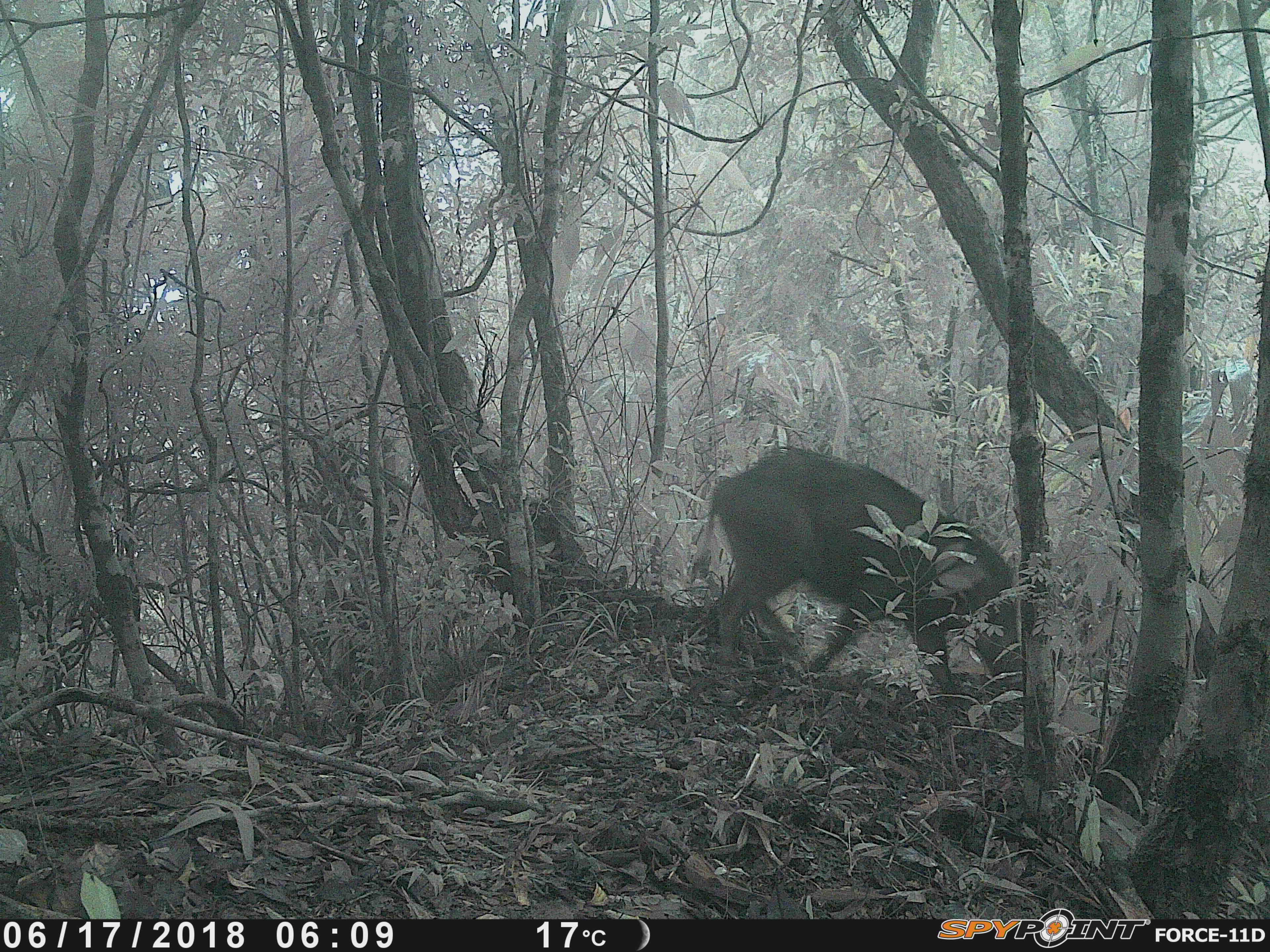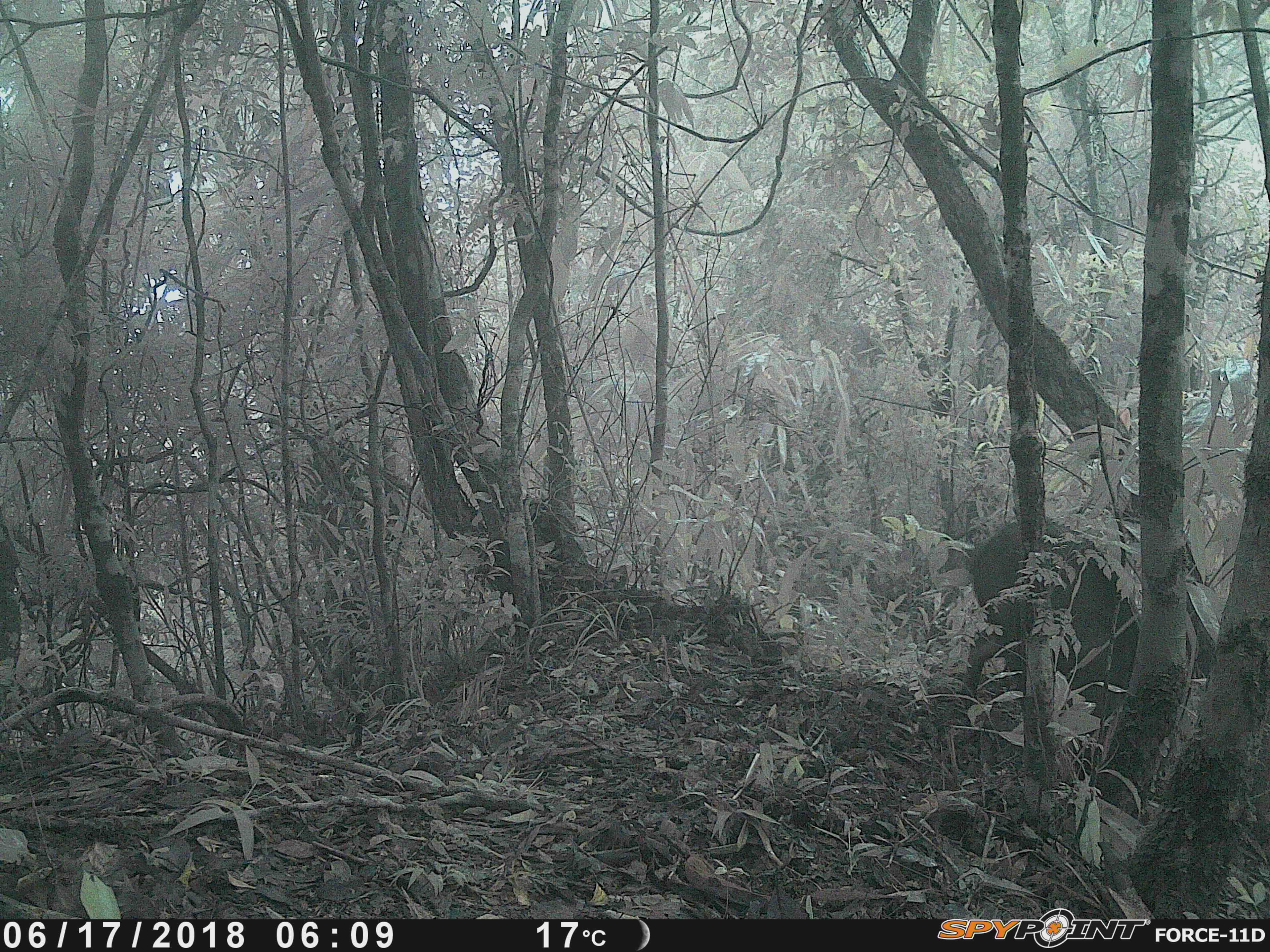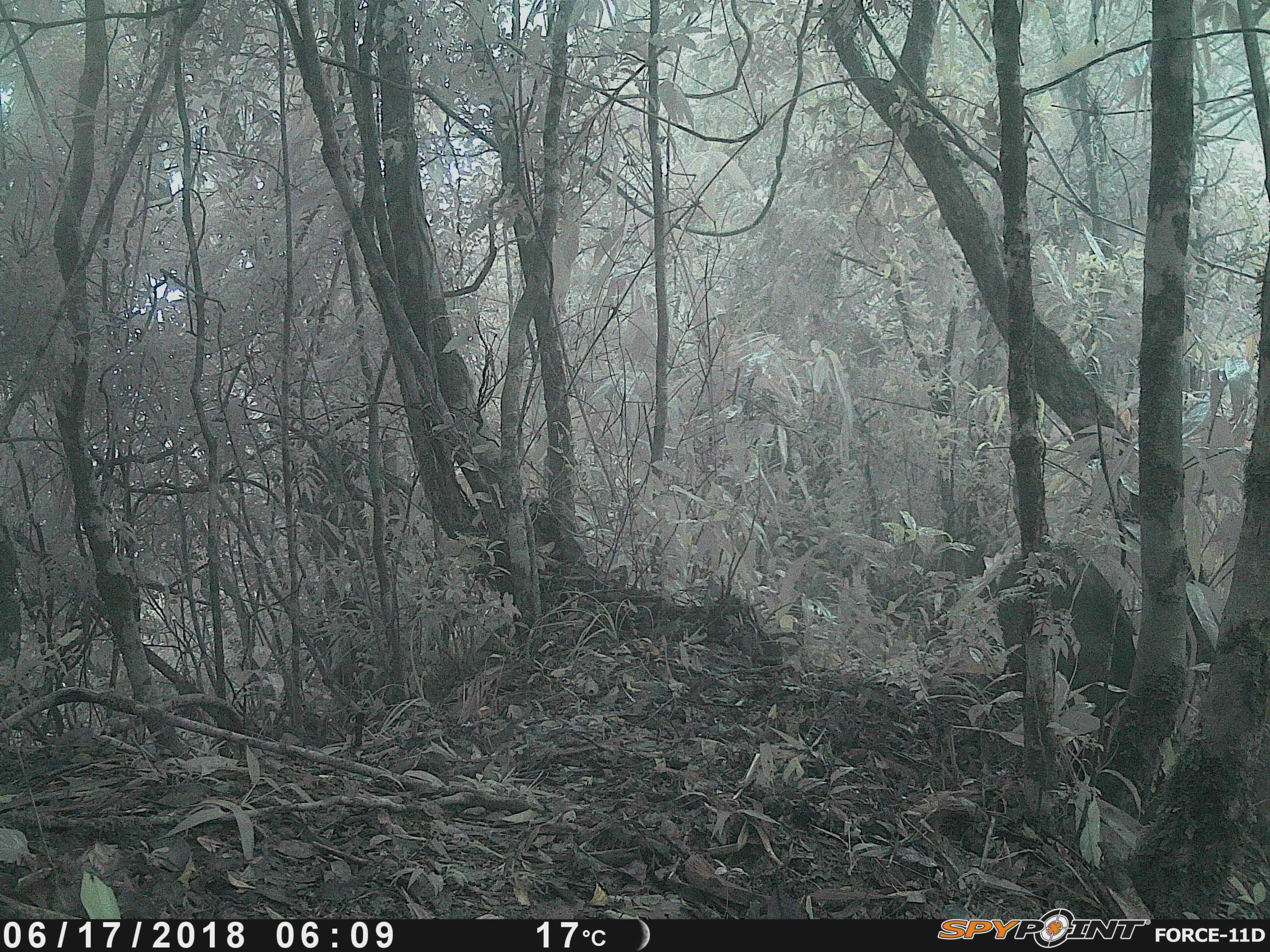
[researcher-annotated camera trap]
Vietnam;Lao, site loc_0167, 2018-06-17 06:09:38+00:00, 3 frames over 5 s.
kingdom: Animalia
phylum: Chordata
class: Mammalia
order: Artiodactyla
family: Suidae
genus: Sus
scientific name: Sus scrofa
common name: eurasian wild pig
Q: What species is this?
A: Eurasian wild pig (Sus scrofa).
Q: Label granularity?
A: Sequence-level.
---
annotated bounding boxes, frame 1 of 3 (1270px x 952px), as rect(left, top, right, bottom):
eurasian wild pig: rect(688, 442, 1025, 702)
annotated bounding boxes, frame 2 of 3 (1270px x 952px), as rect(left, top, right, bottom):
eurasian wild pig: rect(955, 515, 1141, 768)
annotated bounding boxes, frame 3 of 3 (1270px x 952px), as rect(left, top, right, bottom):
eurasian wild pig: rect(994, 541, 1137, 718)